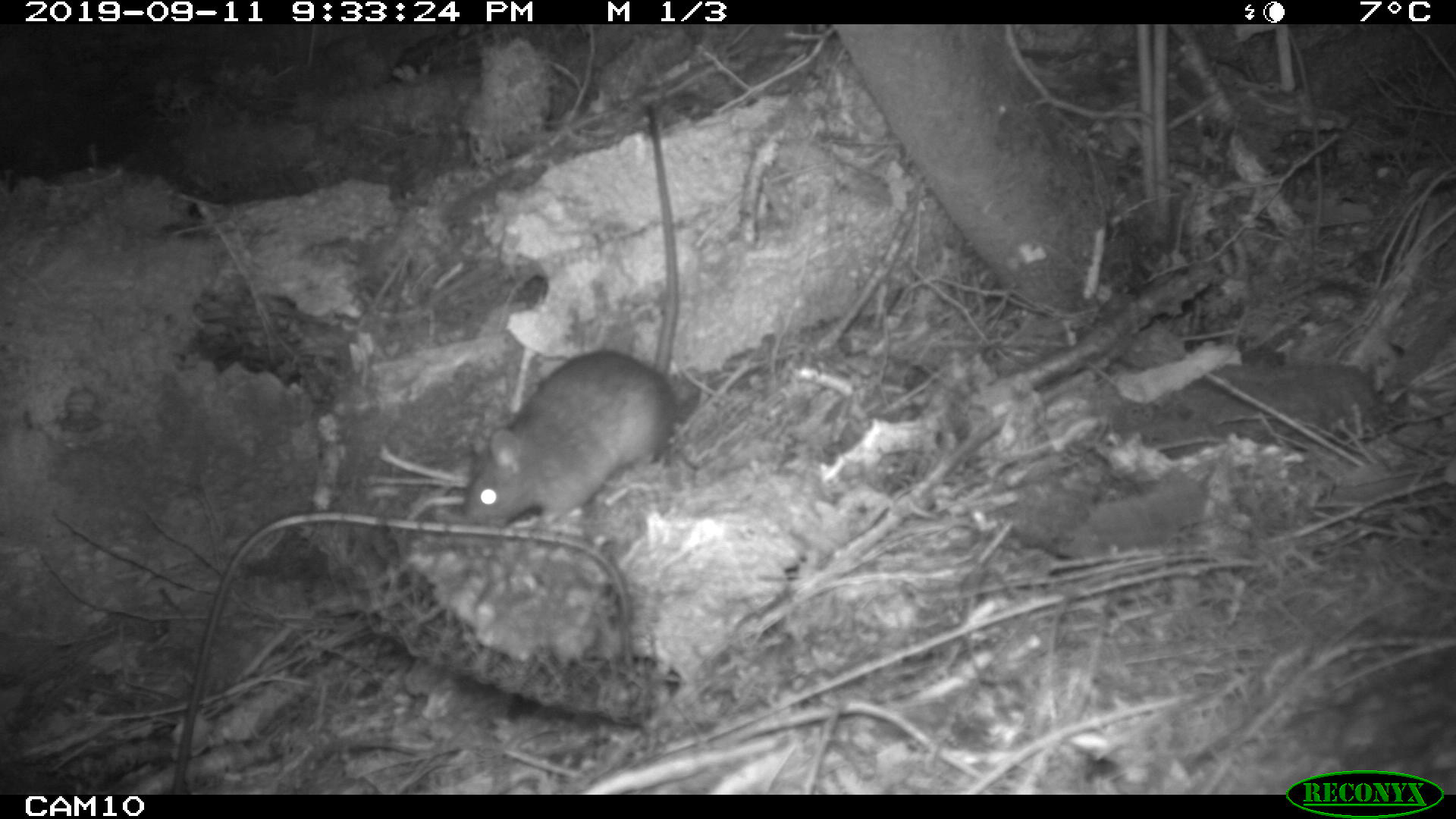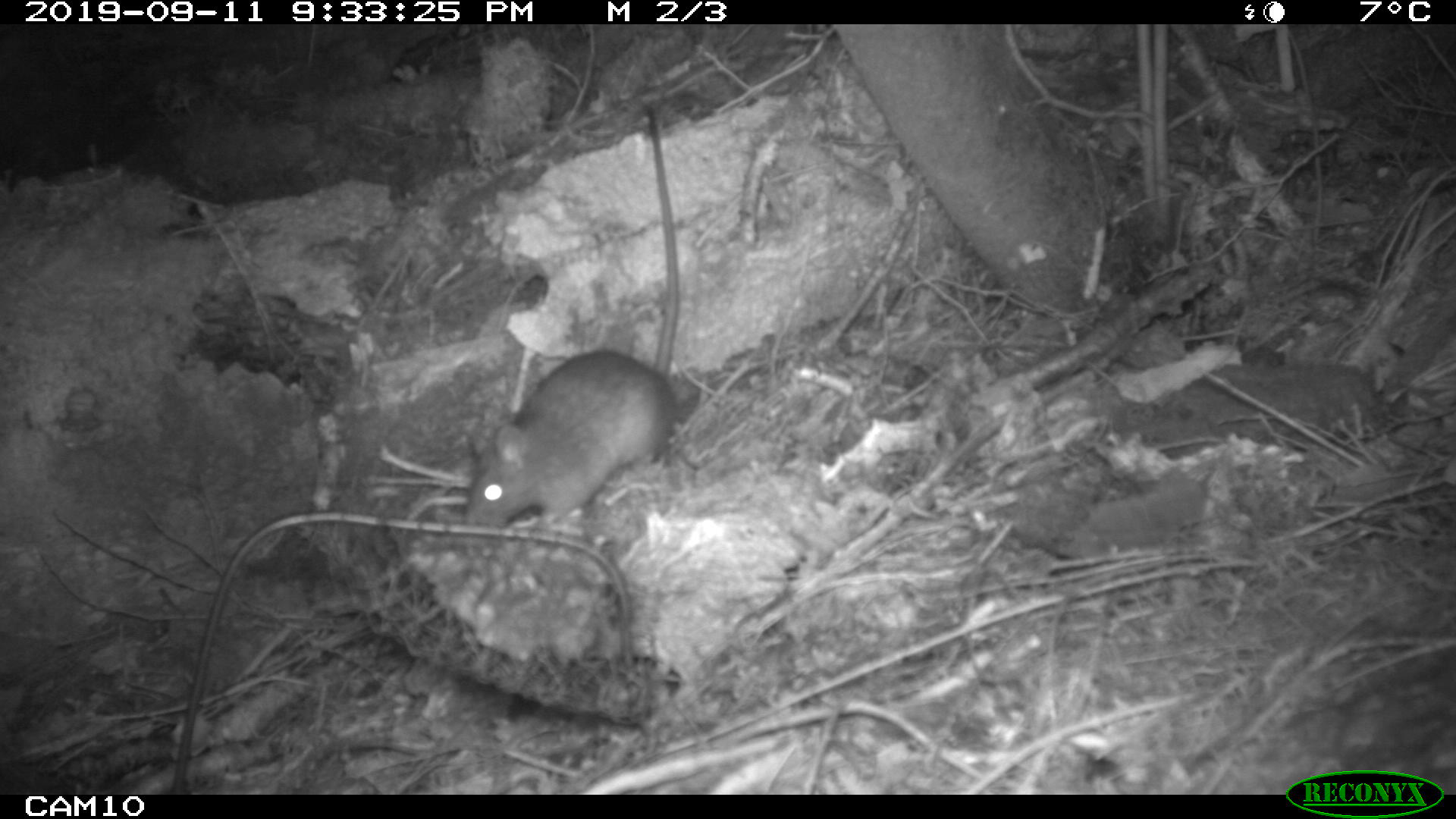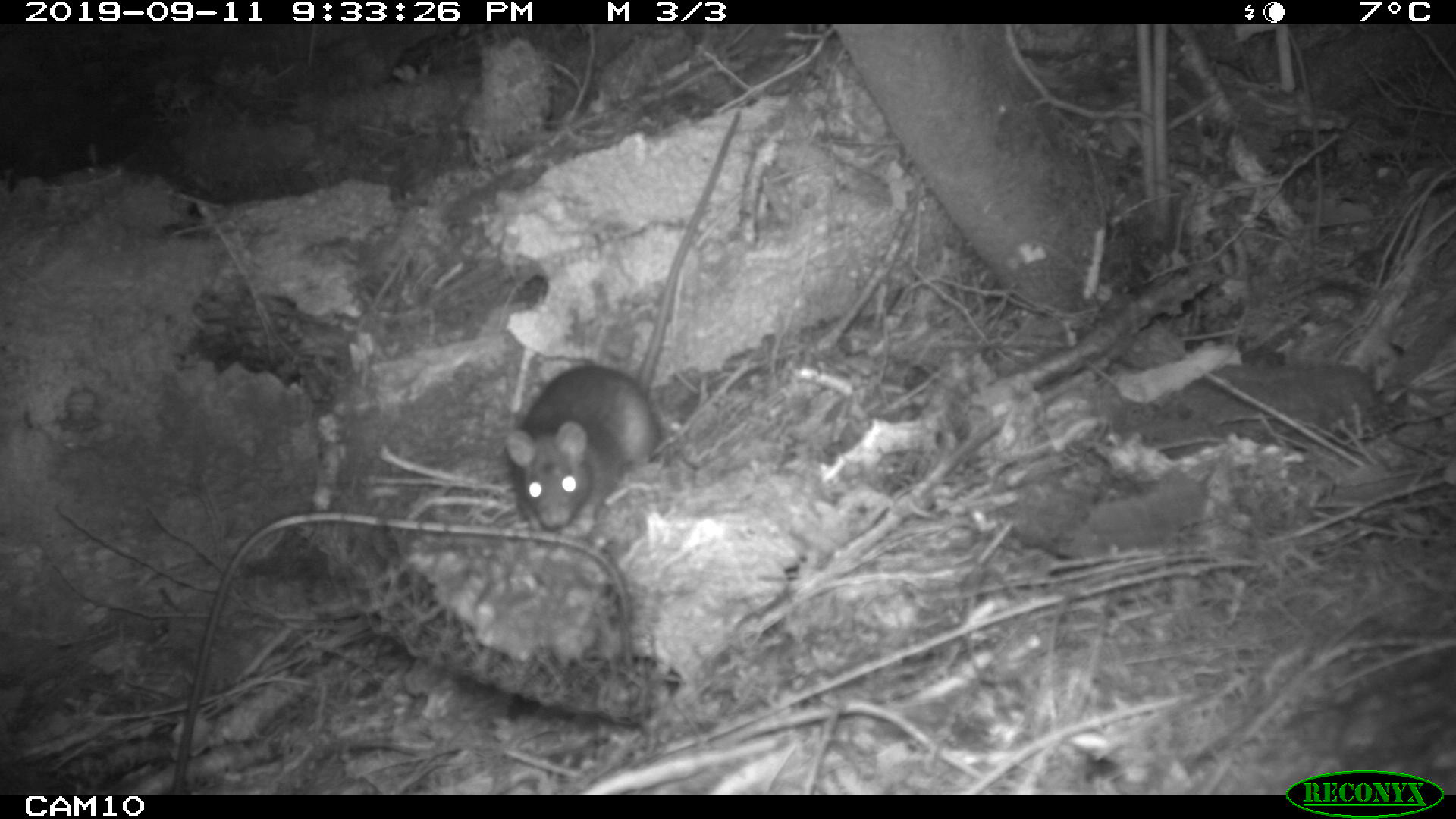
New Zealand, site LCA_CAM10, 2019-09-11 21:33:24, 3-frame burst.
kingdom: Animalia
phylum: Chordata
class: Mammalia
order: Rodentia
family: Muridae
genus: Rattus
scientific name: Rattus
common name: rat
Rat (Rattus).